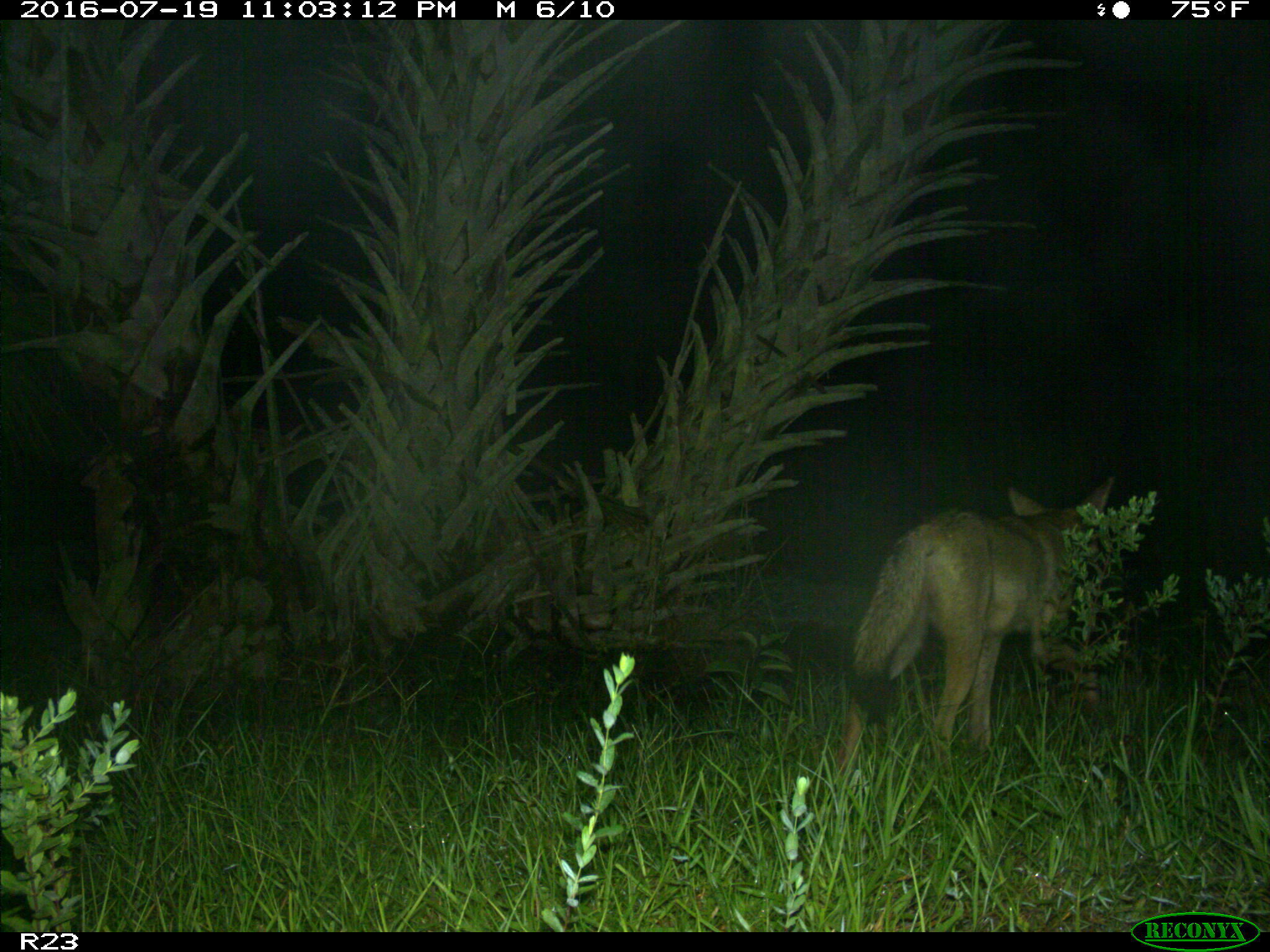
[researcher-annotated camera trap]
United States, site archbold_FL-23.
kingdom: Animalia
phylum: Chordata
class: Mammalia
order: Carnivora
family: Canidae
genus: Canis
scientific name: Canis latrans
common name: coyote